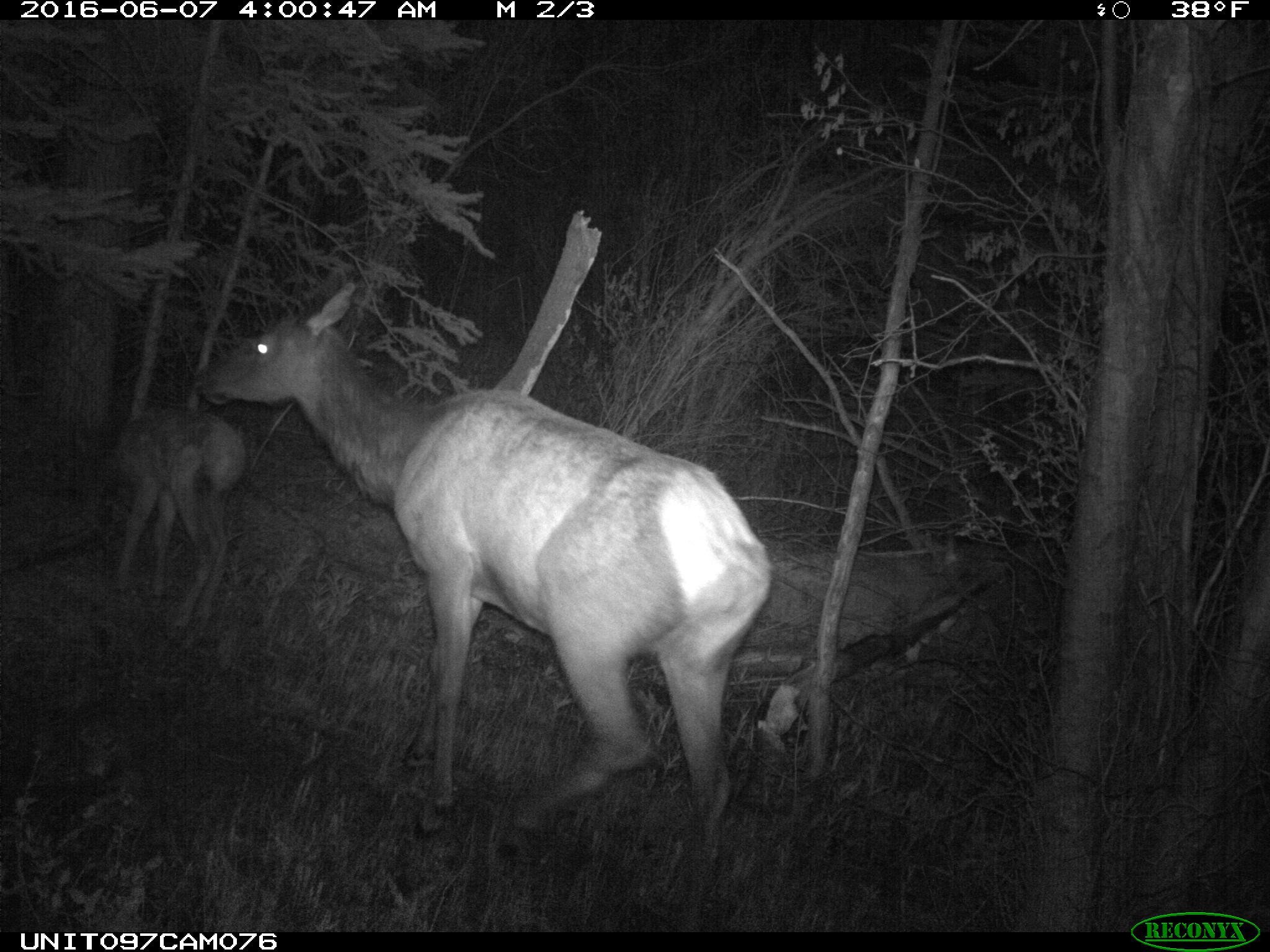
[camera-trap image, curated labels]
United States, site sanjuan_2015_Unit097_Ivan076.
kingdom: Animalia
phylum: Chordata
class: Mammalia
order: Artiodactyla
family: Cervidae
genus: Cervus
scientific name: Cervus elaphus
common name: red deer